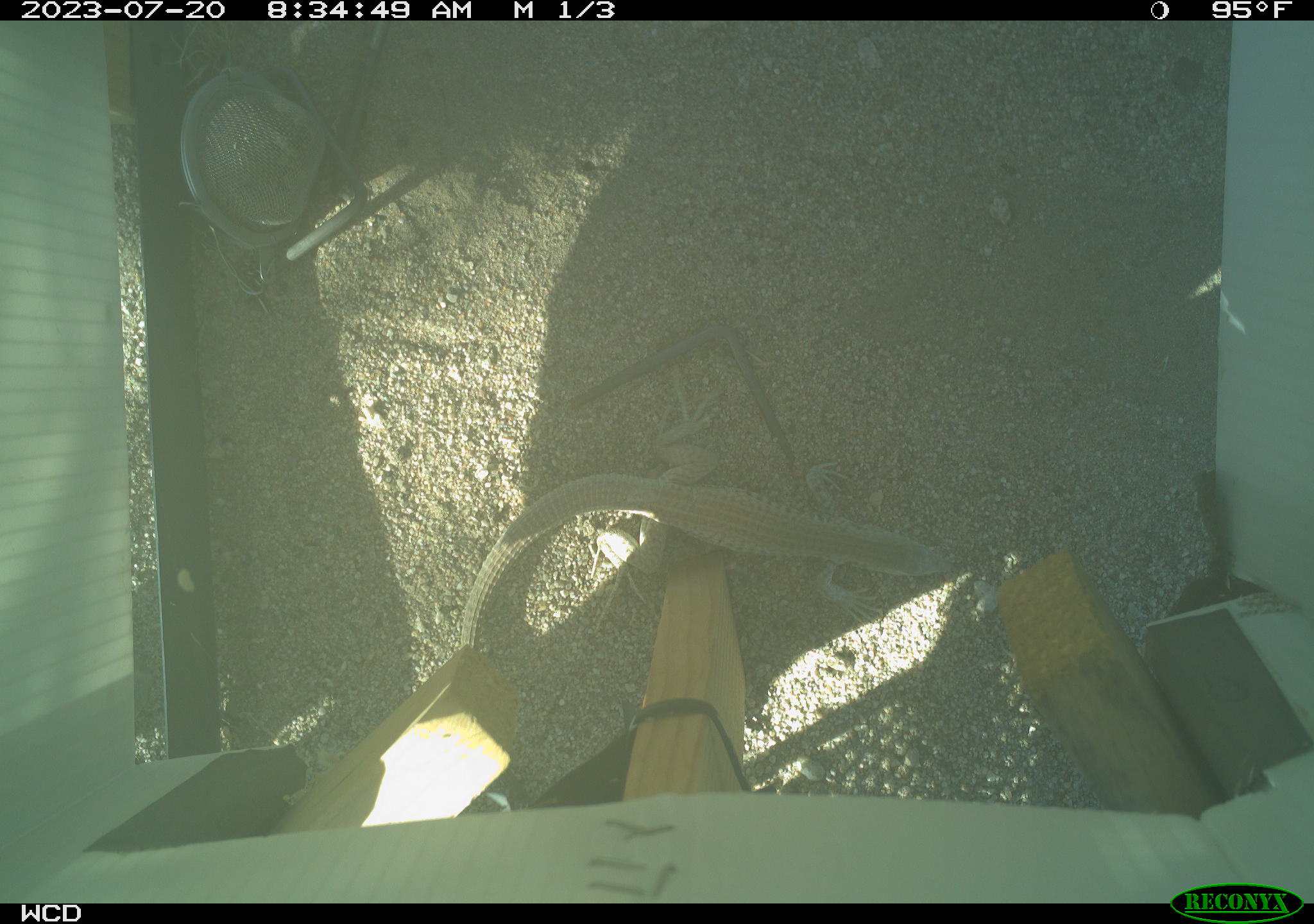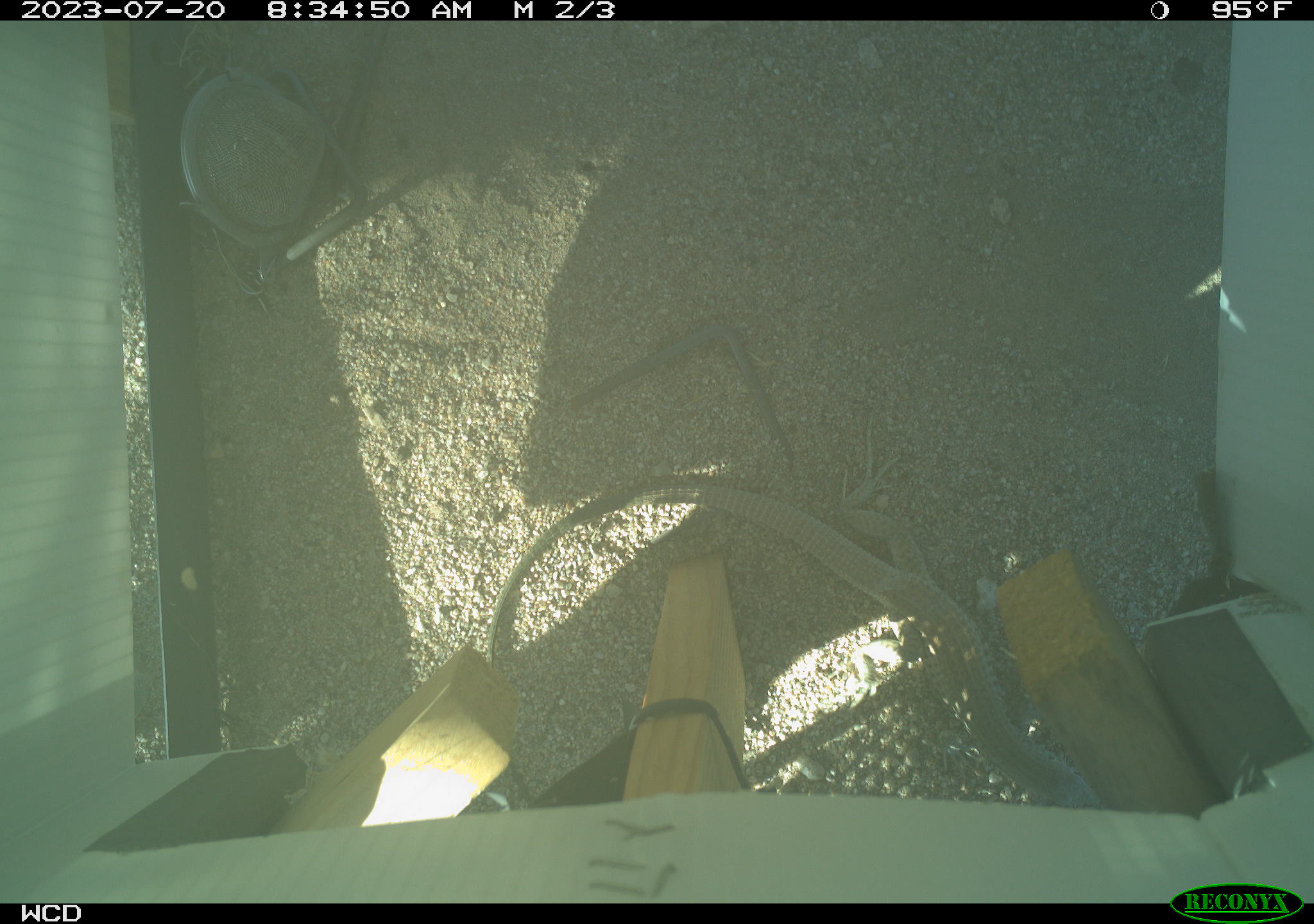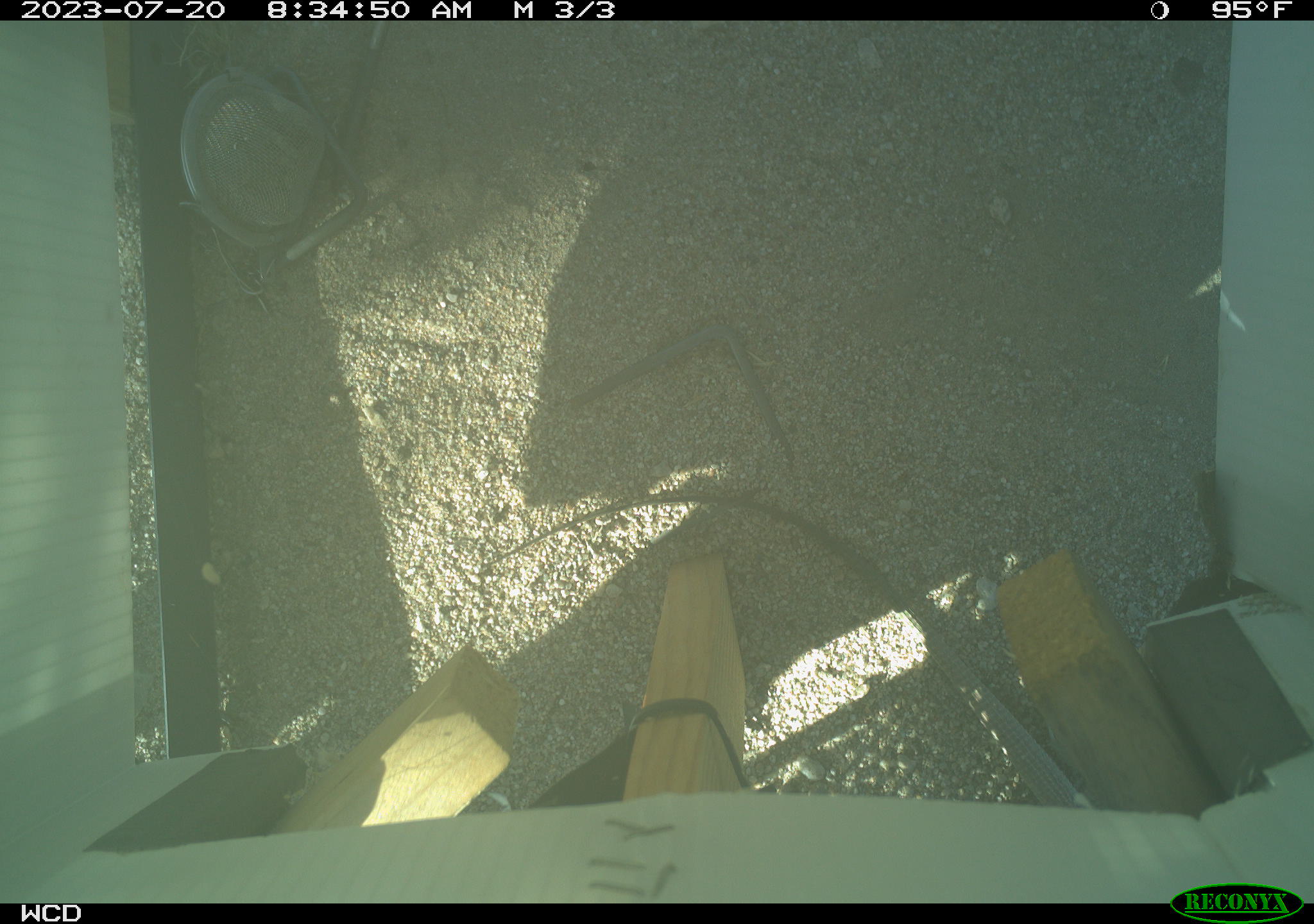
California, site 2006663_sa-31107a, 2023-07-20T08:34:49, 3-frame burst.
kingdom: Animalia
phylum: Chordata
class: Reptilia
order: Squamata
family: Teiidae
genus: Aspidoscelis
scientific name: Aspidoscelis tigris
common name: western whiptail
Western whiptail (Aspidoscelis tigris).